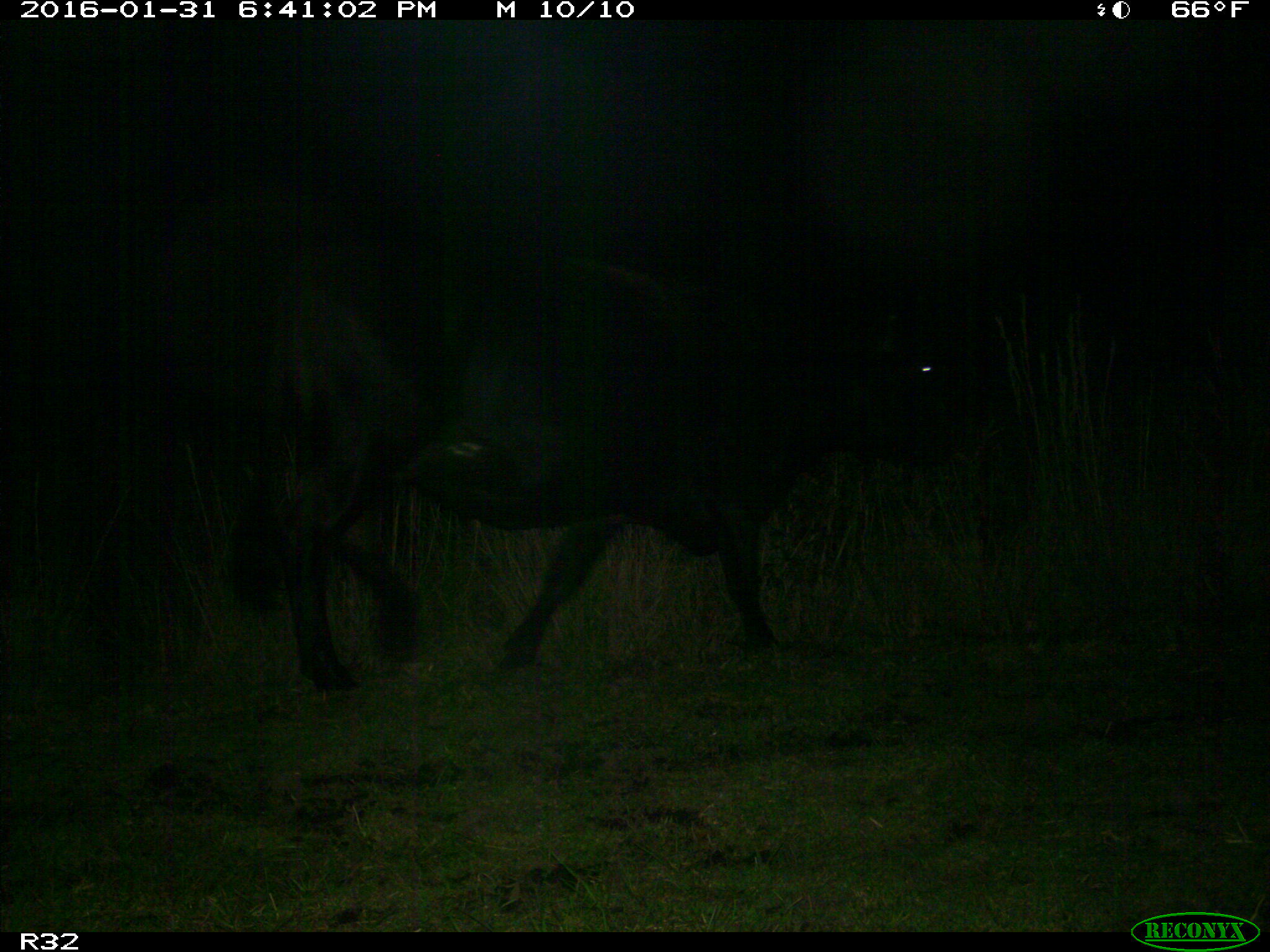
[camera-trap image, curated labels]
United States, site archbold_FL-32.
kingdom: Animalia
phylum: Chordata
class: Mammalia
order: Artiodactyla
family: Bovidae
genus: Bos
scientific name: Bos taurus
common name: domestic cow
Bos taurus (domestic cow).